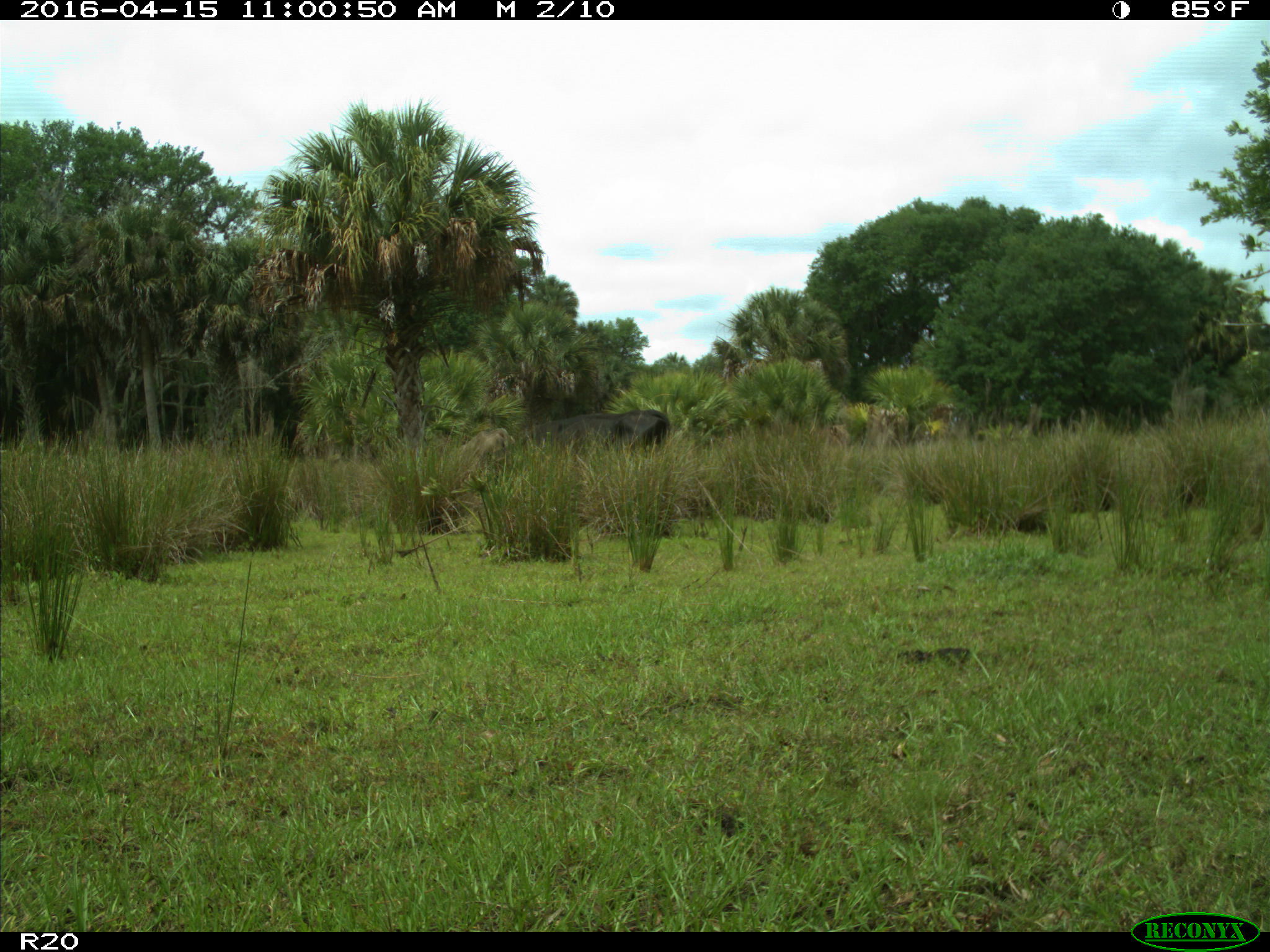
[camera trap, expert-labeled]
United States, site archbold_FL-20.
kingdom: Animalia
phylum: Chordata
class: Mammalia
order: Artiodactyla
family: Bovidae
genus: Bos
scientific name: Bos taurus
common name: domestic cow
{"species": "Bos taurus (domestic cow)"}